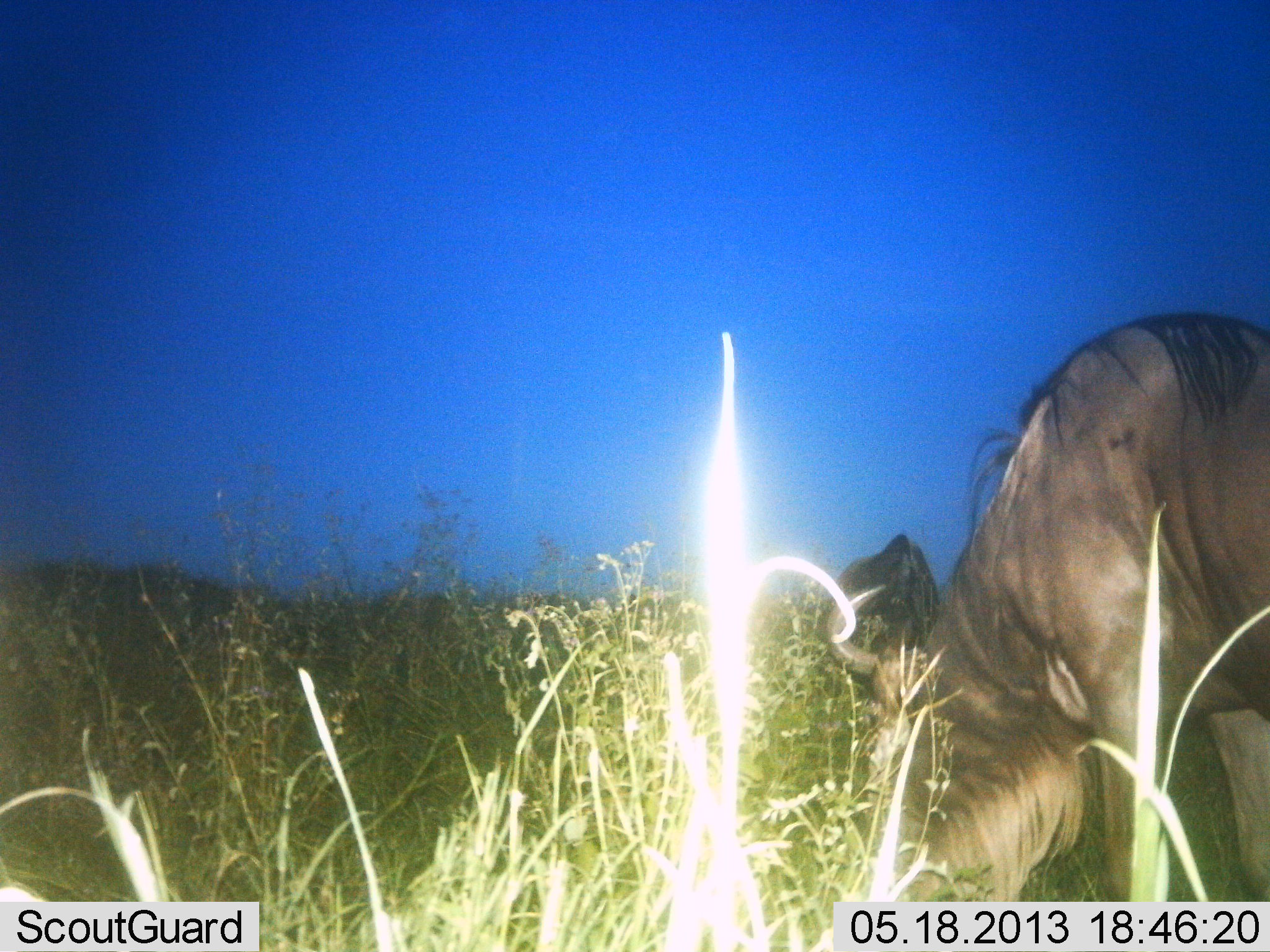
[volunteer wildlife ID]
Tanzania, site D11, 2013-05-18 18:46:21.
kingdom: Animalia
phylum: Chordata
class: Mammalia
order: Artiodactyla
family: Bovidae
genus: Connochaetes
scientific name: Connochaetes taurinus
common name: blue wildebeest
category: wildebeest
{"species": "wildebeest (blue wildebeest) (Connochaetes taurinus)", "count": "1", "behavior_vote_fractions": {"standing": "40%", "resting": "0%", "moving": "0%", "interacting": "0%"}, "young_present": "0%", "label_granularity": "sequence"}